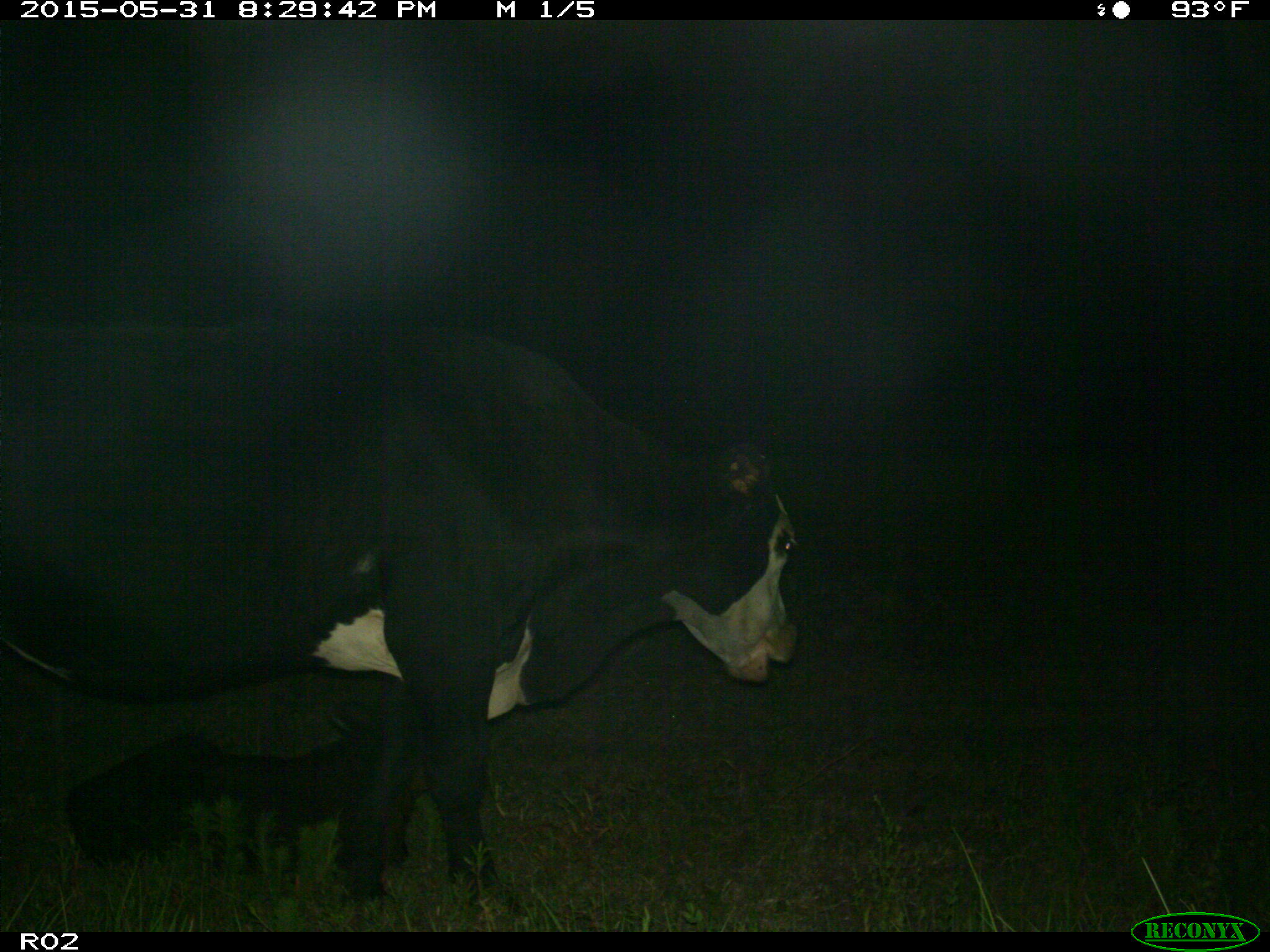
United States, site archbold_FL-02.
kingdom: Animalia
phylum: Chordata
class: Mammalia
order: Artiodactyla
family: Bovidae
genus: Bos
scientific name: Bos taurus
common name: domestic cow